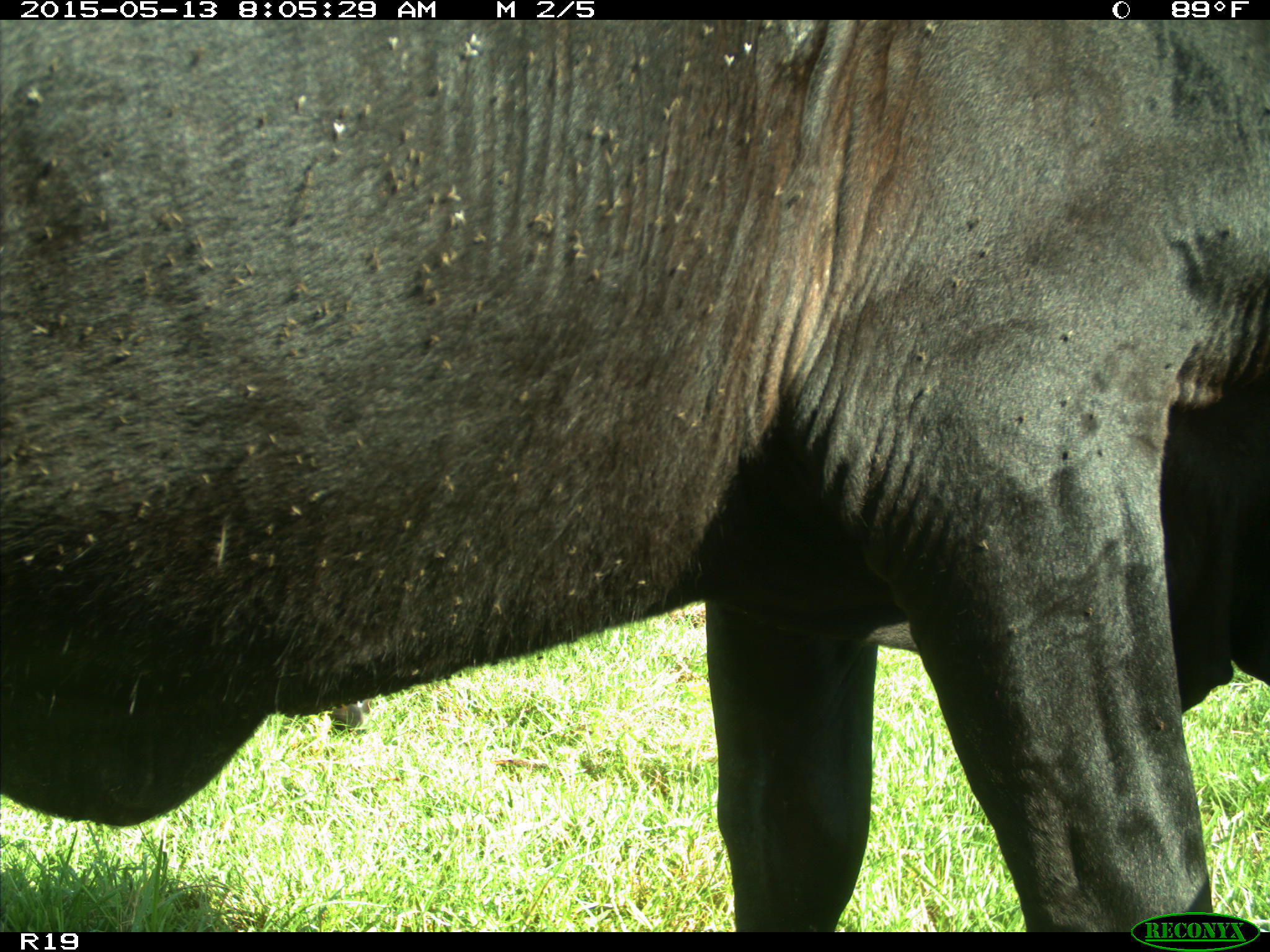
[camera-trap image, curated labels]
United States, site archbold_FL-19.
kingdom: Animalia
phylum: Chordata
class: Mammalia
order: Artiodactyla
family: Bovidae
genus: Bos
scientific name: Bos taurus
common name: domestic cow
Bos taurus (domestic cow).